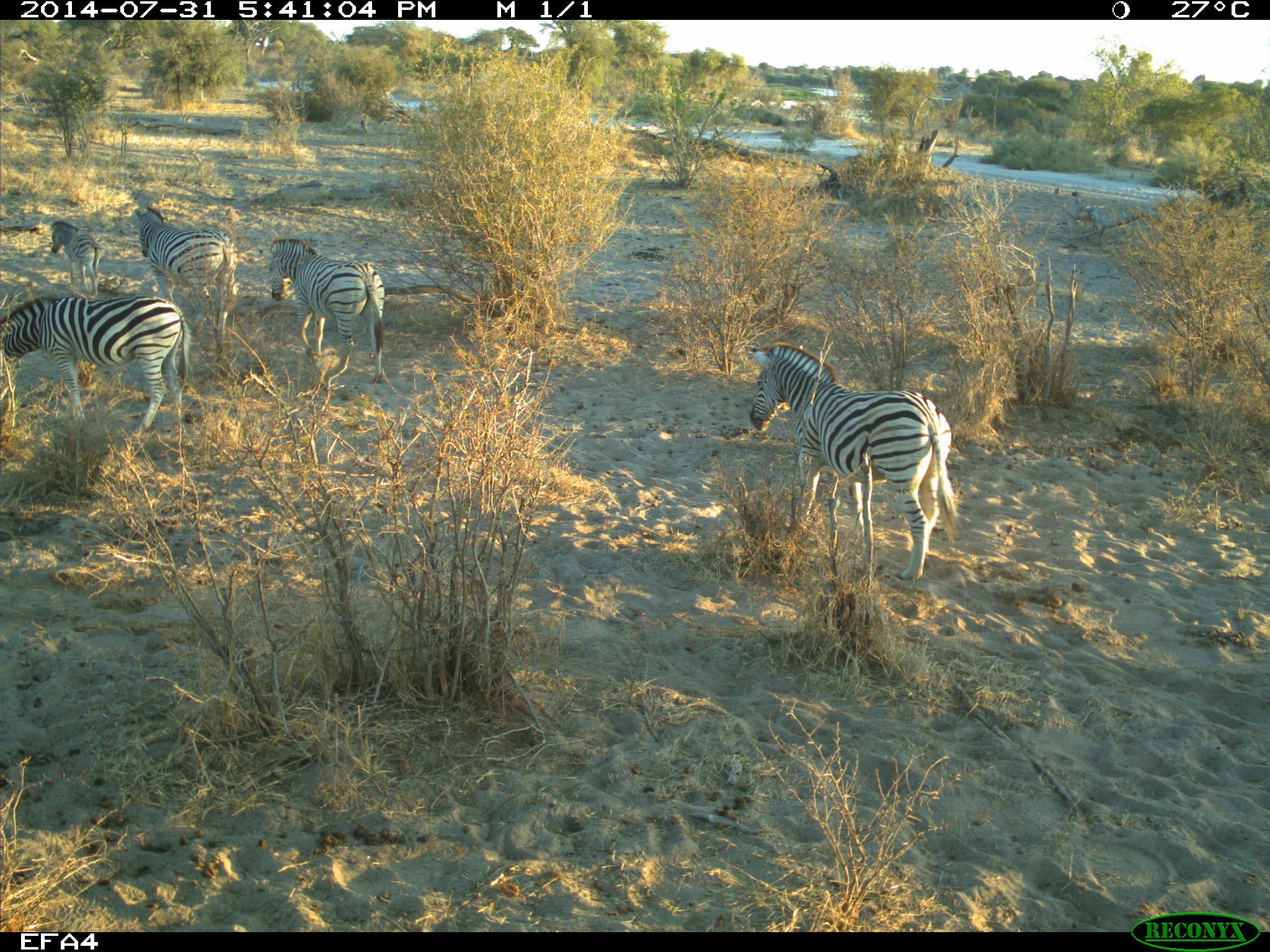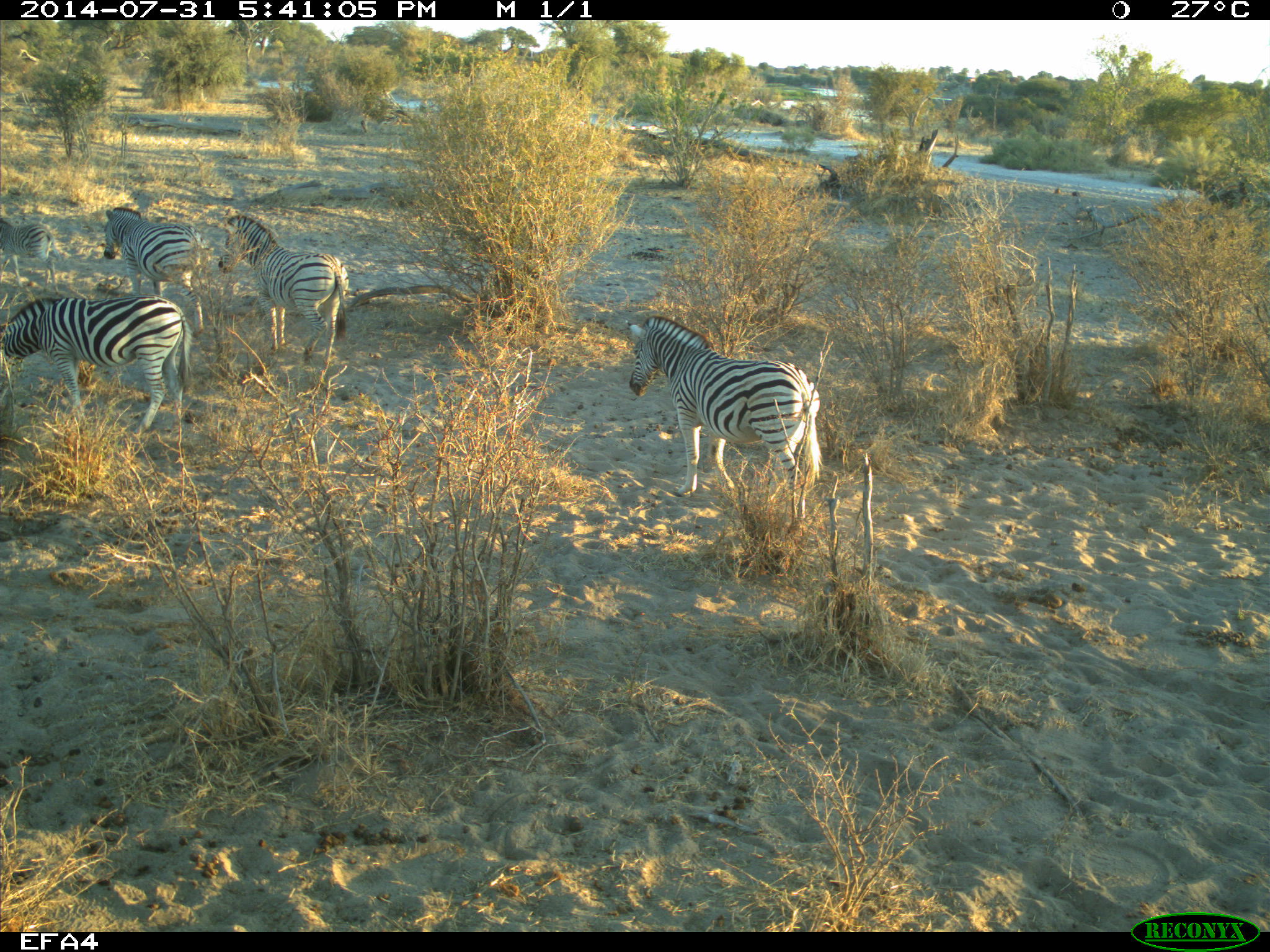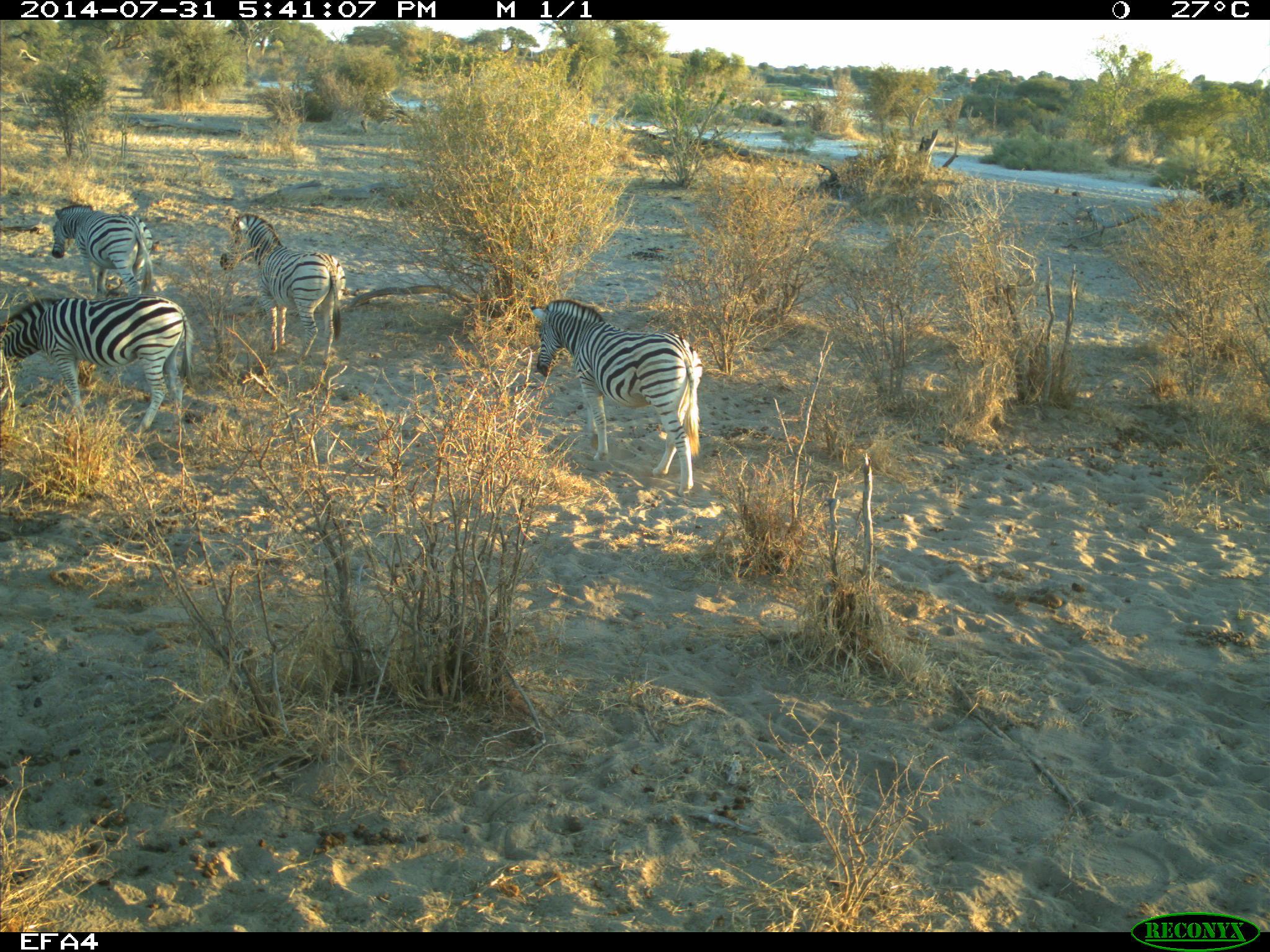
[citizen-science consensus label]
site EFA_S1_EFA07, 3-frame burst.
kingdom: Animalia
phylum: Chordata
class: Mammalia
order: Perissodactyla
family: Equidae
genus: Equus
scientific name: Equus quagga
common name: plains zebra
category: zebraplains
Zebraplains (plains zebra) (Equus quagga), count 5. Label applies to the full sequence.